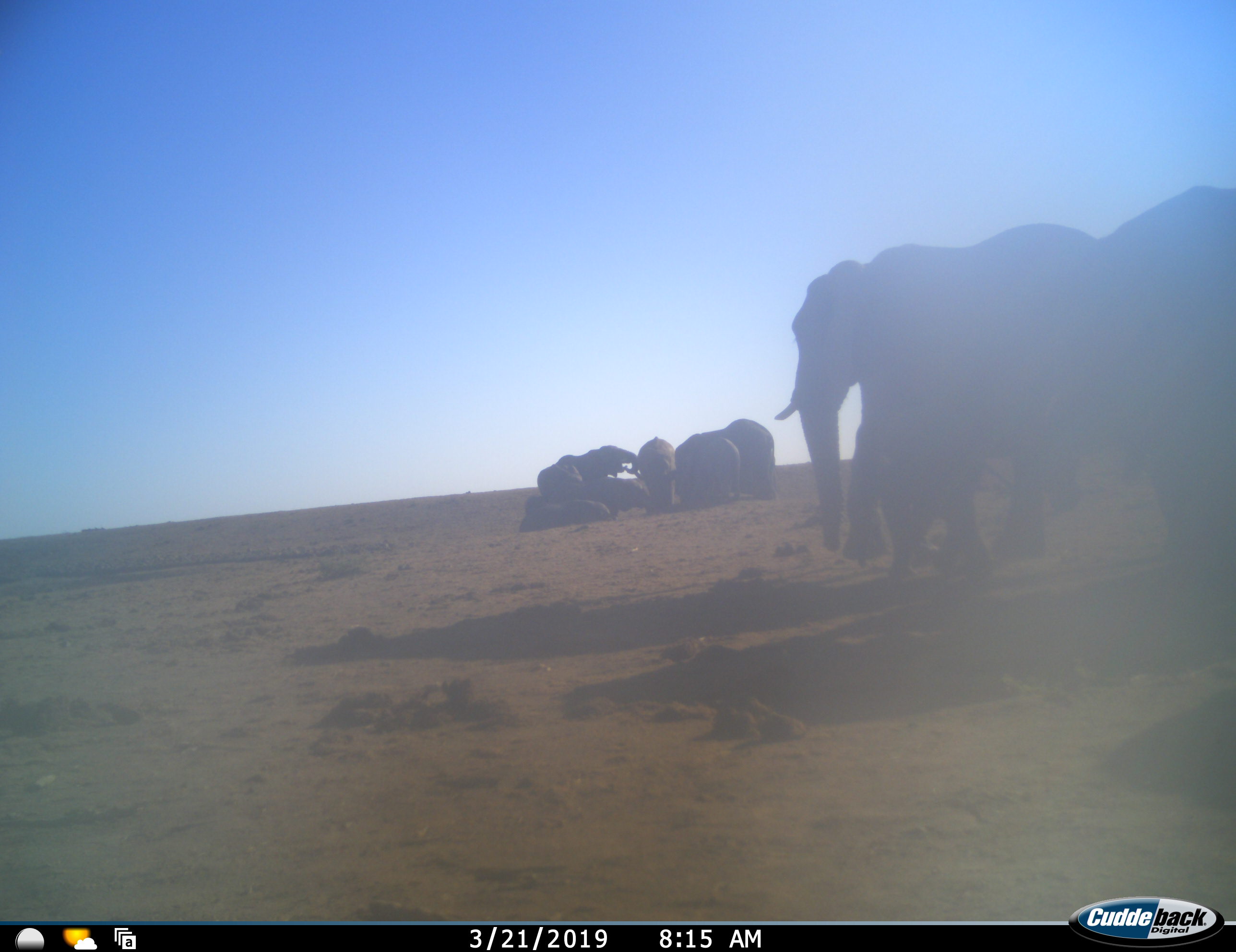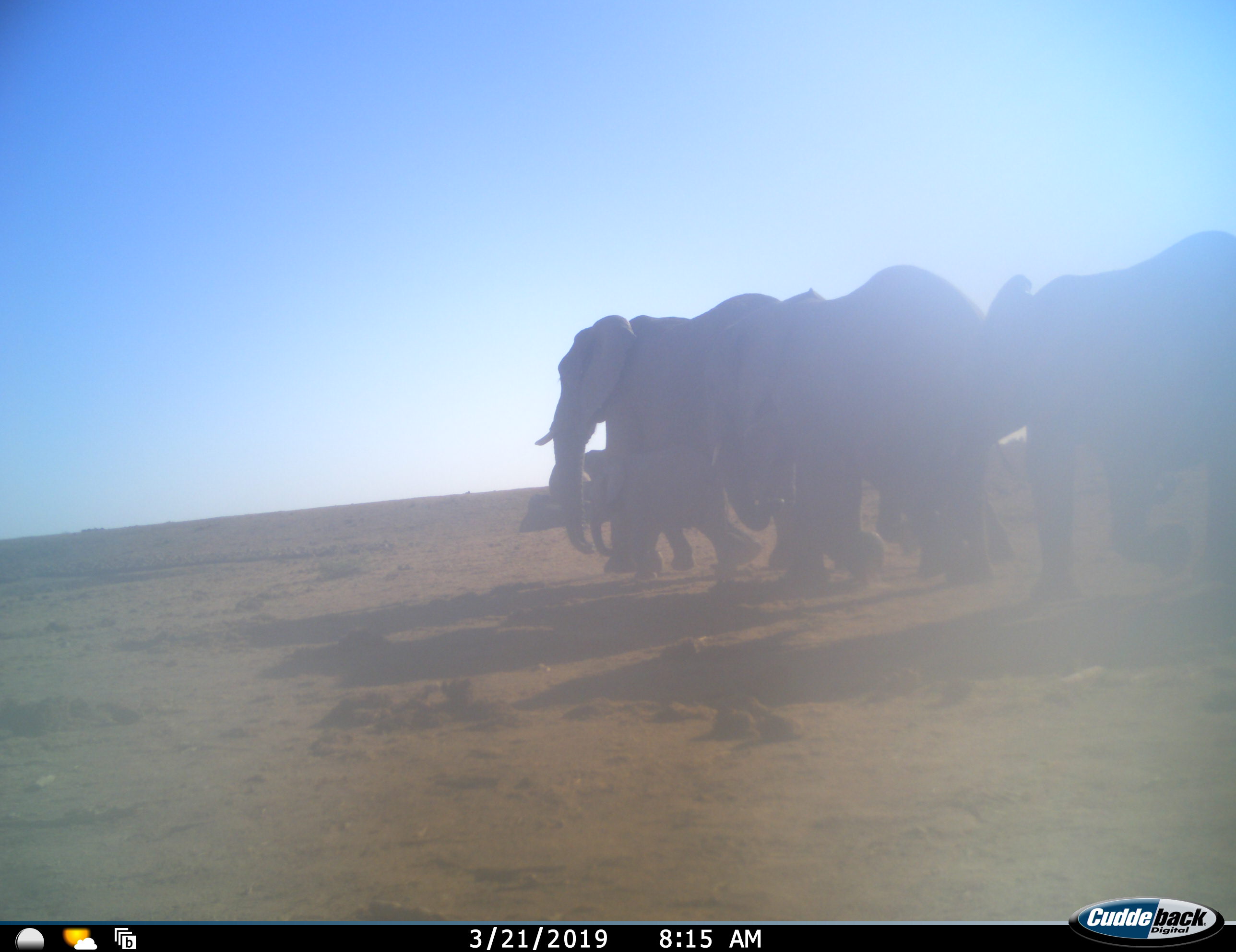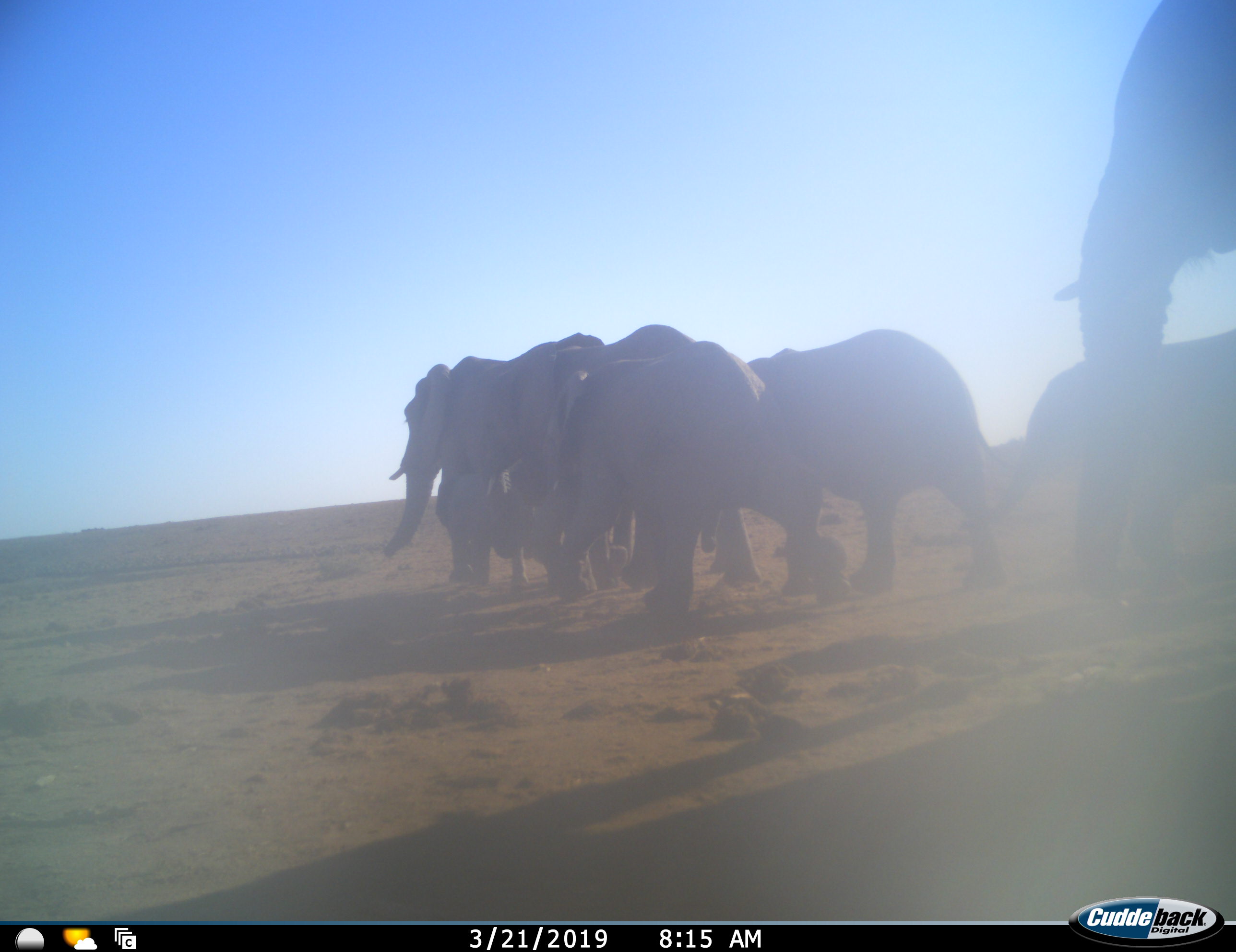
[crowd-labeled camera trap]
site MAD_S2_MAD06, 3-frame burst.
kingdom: Animalia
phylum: Chordata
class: Mammalia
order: Proboscidea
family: Elephantidae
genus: Loxodonta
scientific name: Loxodonta africana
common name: african bush elephant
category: elephant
Elephant (african bush elephant) (Loxodonta africana), count 11-50. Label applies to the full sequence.